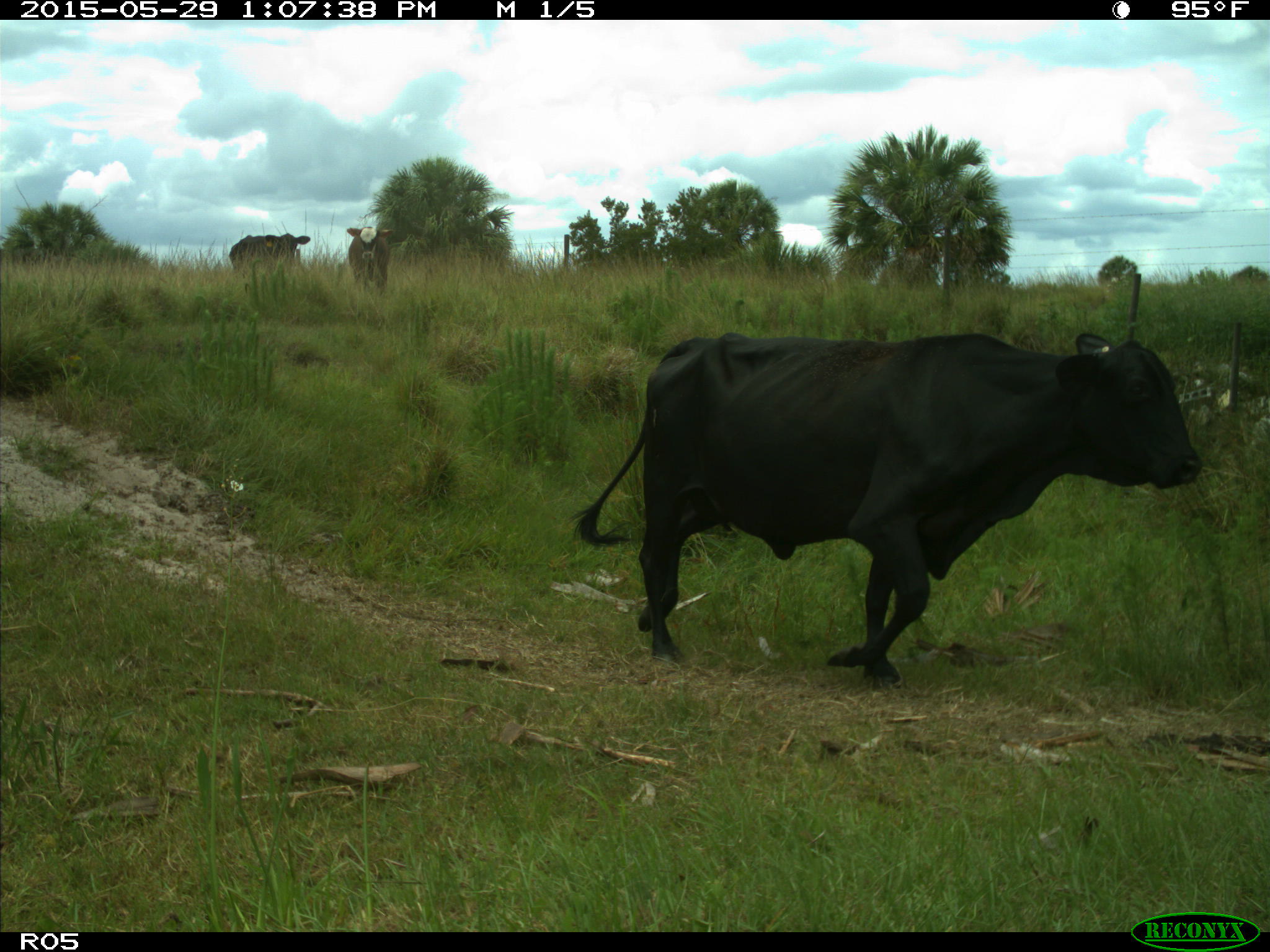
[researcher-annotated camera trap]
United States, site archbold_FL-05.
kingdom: Animalia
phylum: Chordata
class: Mammalia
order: Artiodactyla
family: Bovidae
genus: Bos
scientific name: Bos taurus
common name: domestic cow